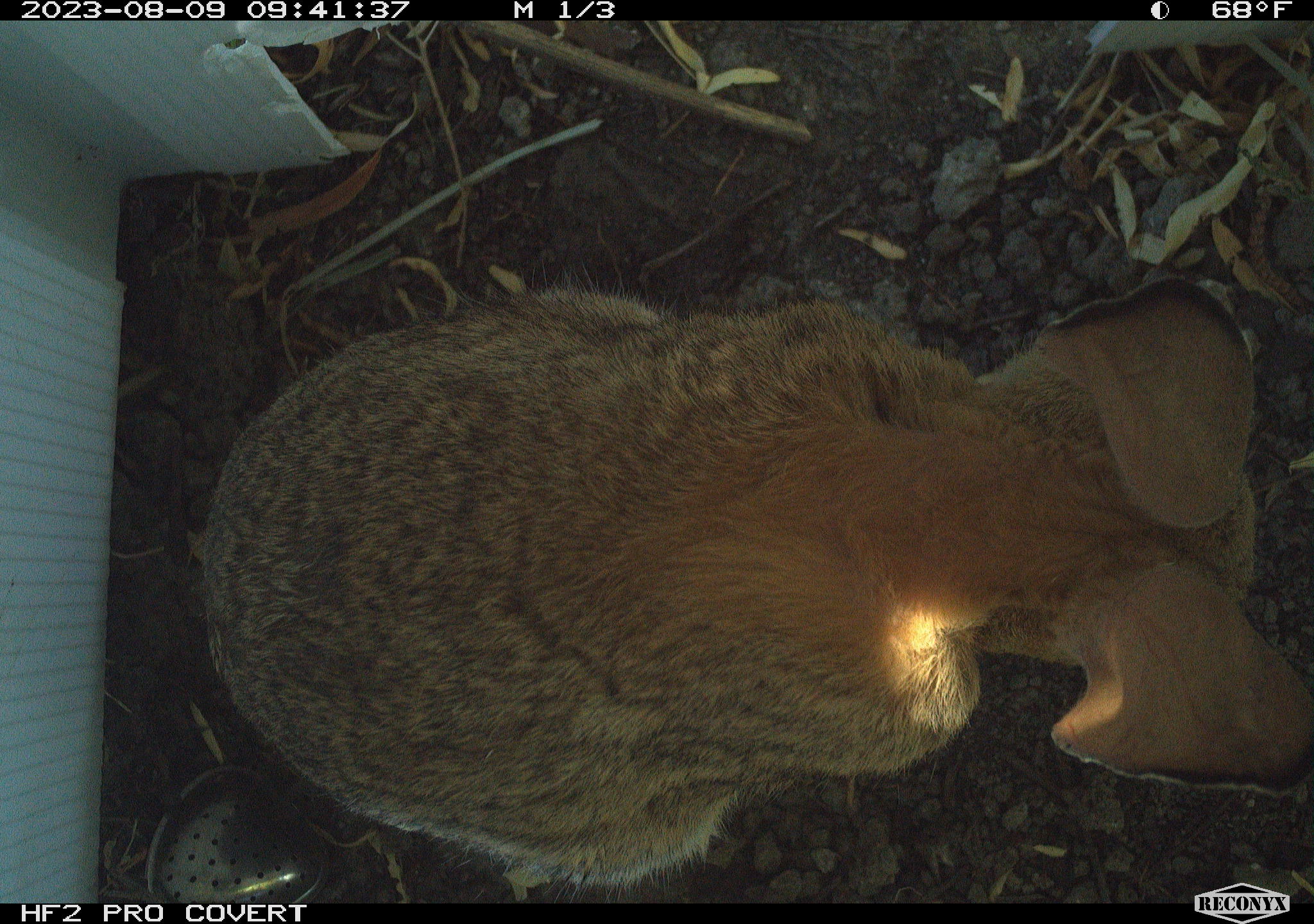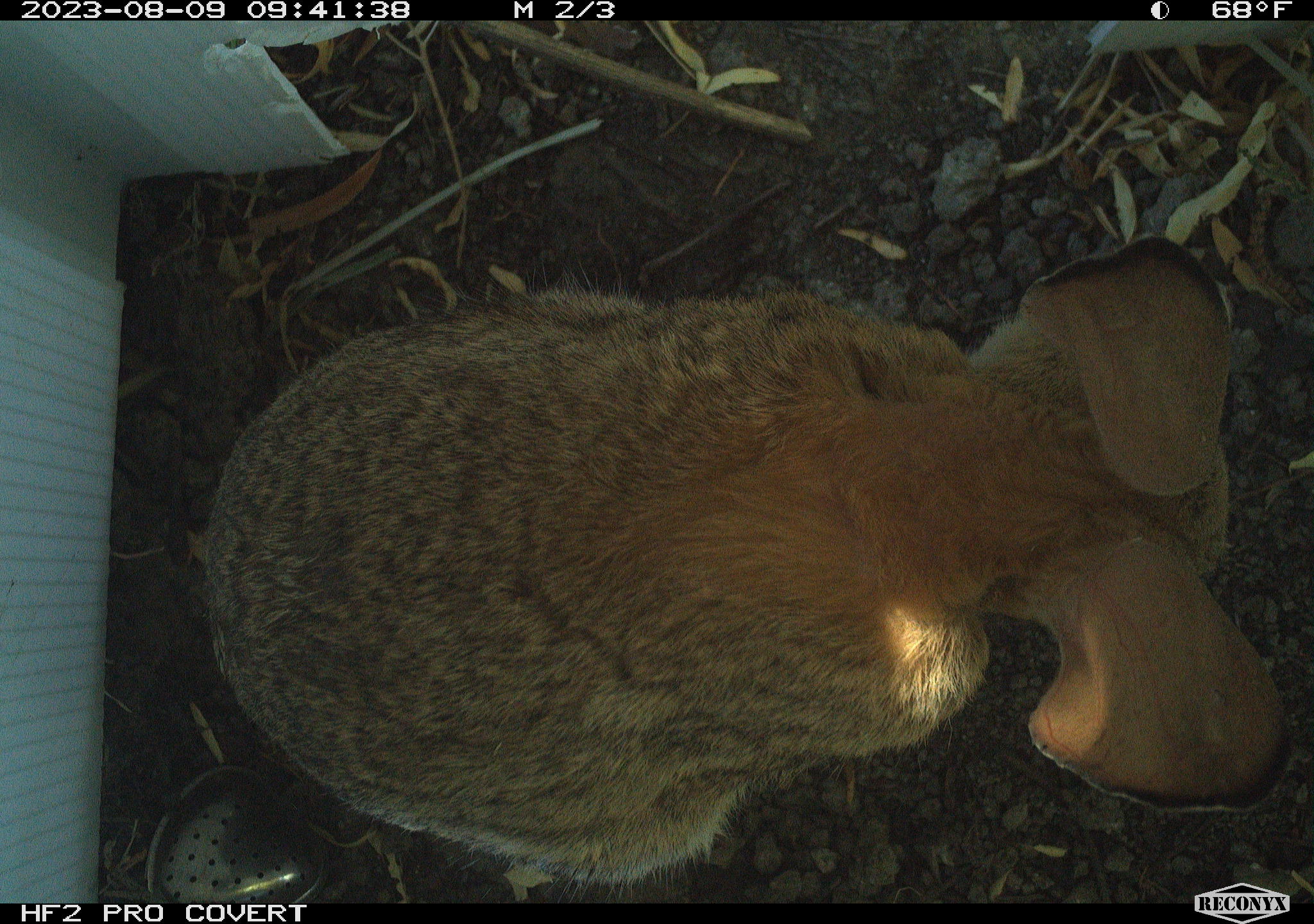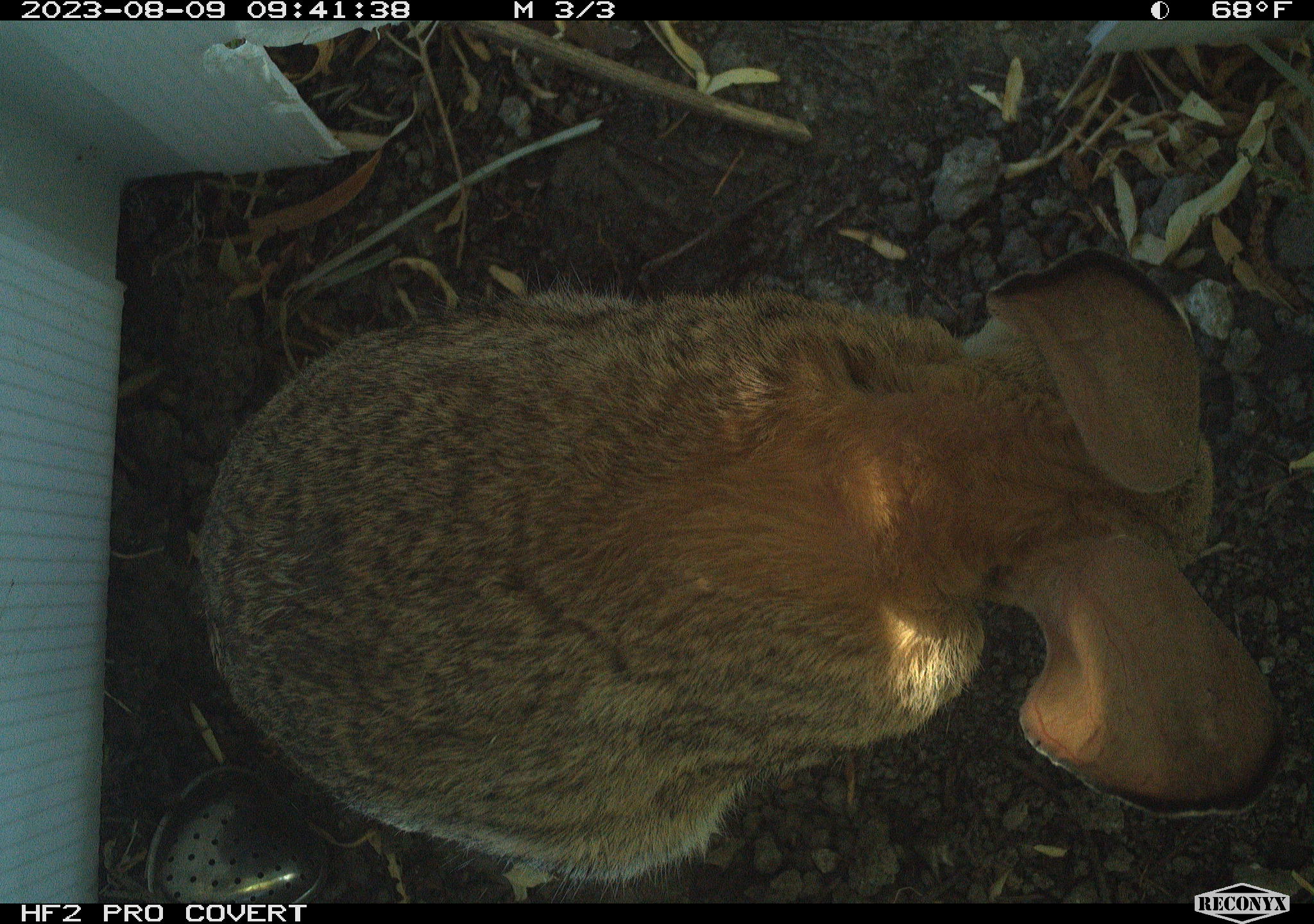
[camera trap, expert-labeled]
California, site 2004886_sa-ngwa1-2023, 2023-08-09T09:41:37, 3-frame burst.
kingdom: Animalia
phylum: Chordata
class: Mammalia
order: Lagomorpha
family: Leporidae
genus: Sylvilagus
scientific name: Sylvilagus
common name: cottontail rabbits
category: sylvilagus species